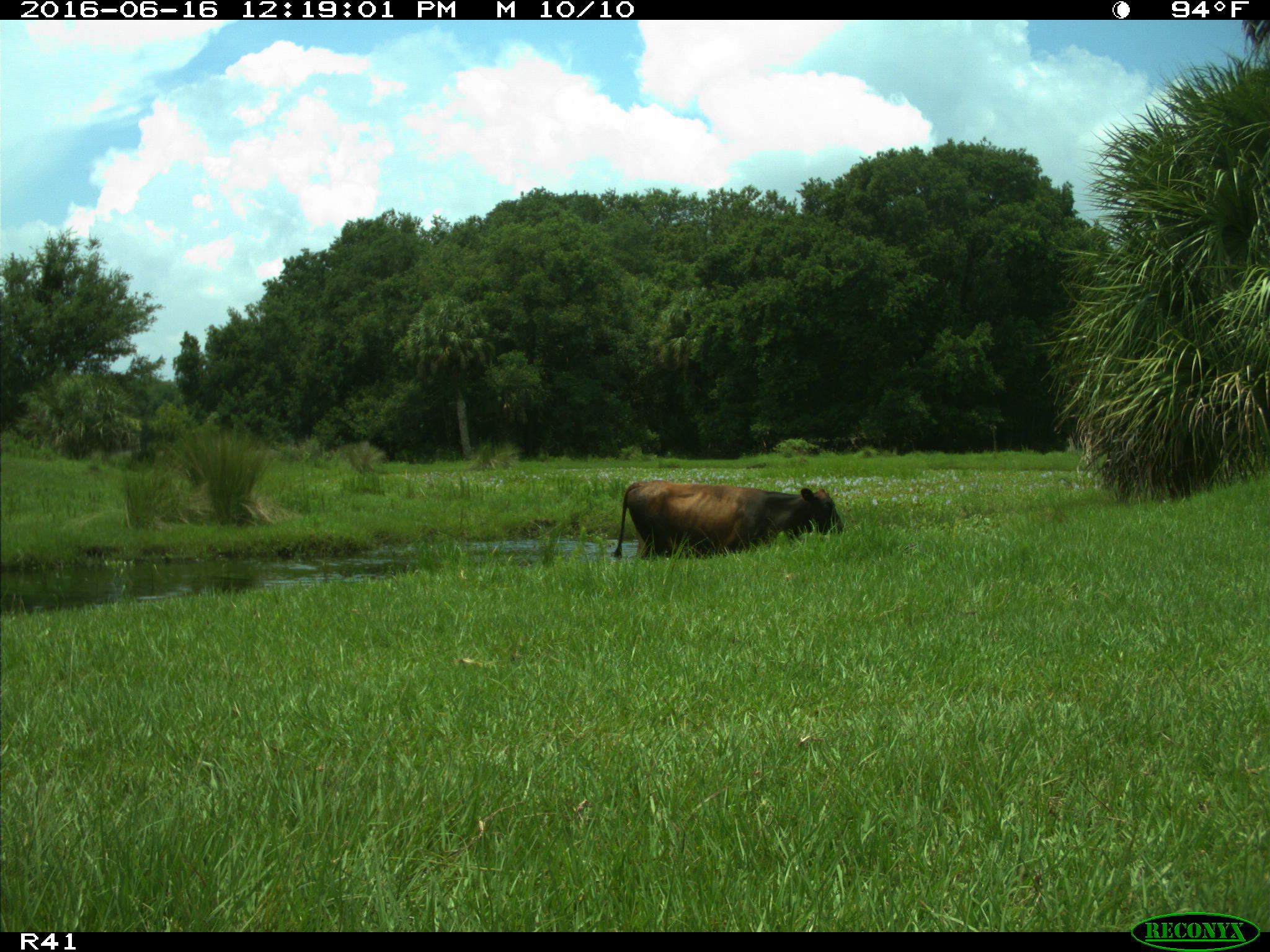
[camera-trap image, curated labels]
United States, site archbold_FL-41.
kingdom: Animalia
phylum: Chordata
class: Mammalia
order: Artiodactyla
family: Bovidae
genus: Bos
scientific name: Bos taurus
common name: domestic cow